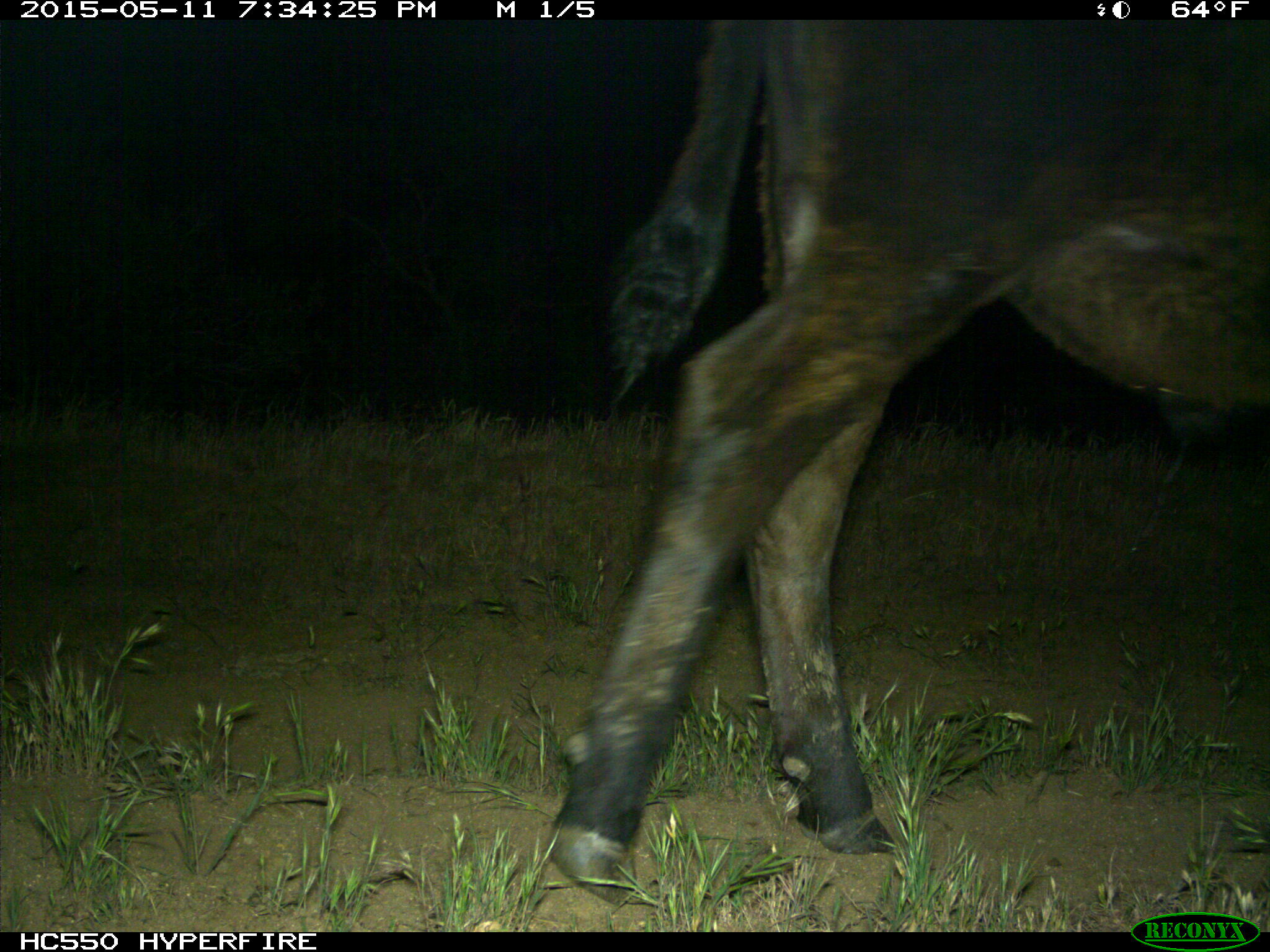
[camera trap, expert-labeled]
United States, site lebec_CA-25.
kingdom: Animalia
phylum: Chordata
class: Mammalia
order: Artiodactyla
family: Bovidae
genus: Bos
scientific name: Bos taurus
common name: domestic cow